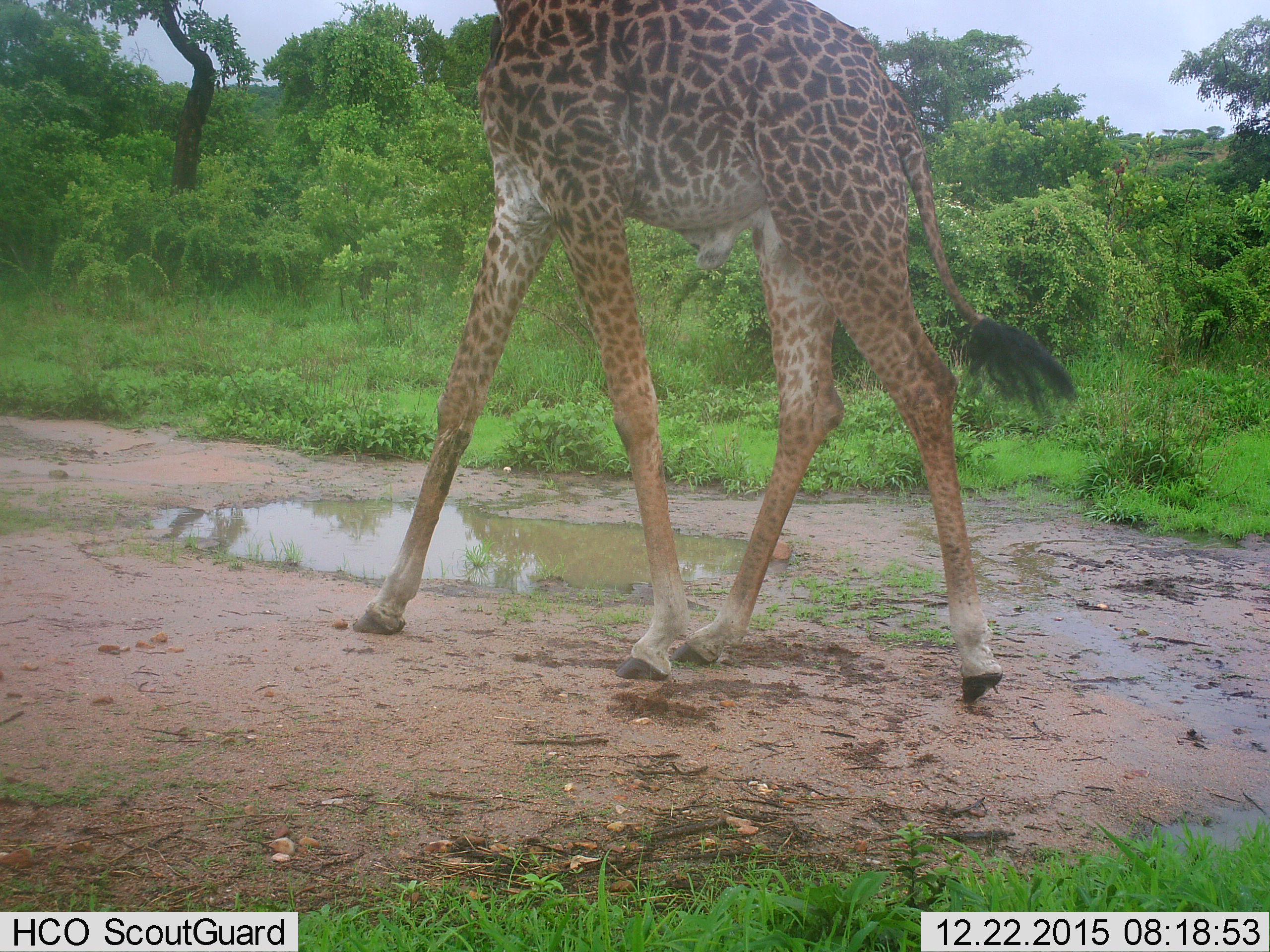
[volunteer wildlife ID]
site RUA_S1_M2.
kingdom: Animalia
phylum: Chordata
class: Mammalia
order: Artiodactyla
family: Giraffidae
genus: Giraffa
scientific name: Giraffa camelopardalis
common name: giraffe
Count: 1.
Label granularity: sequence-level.